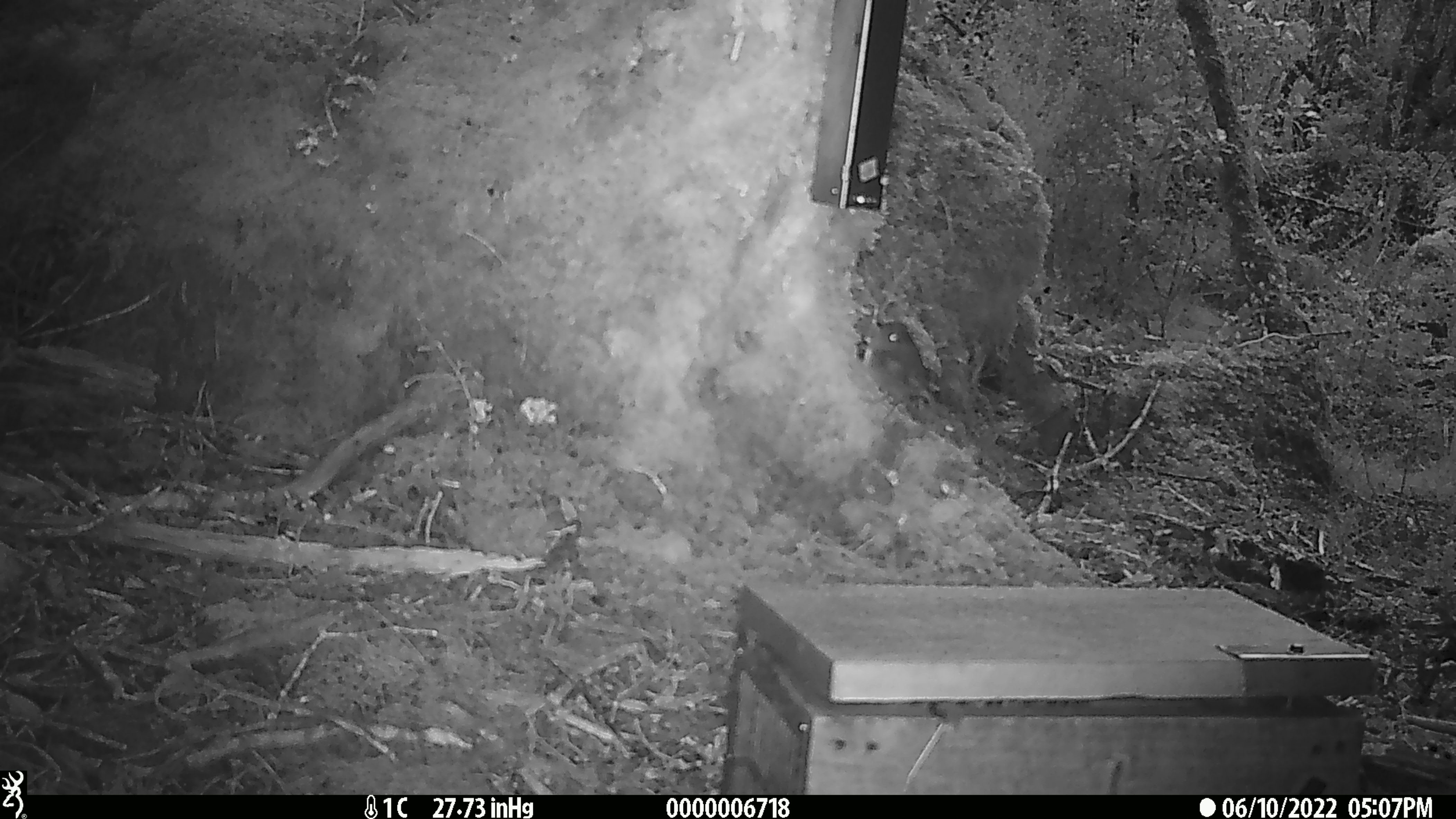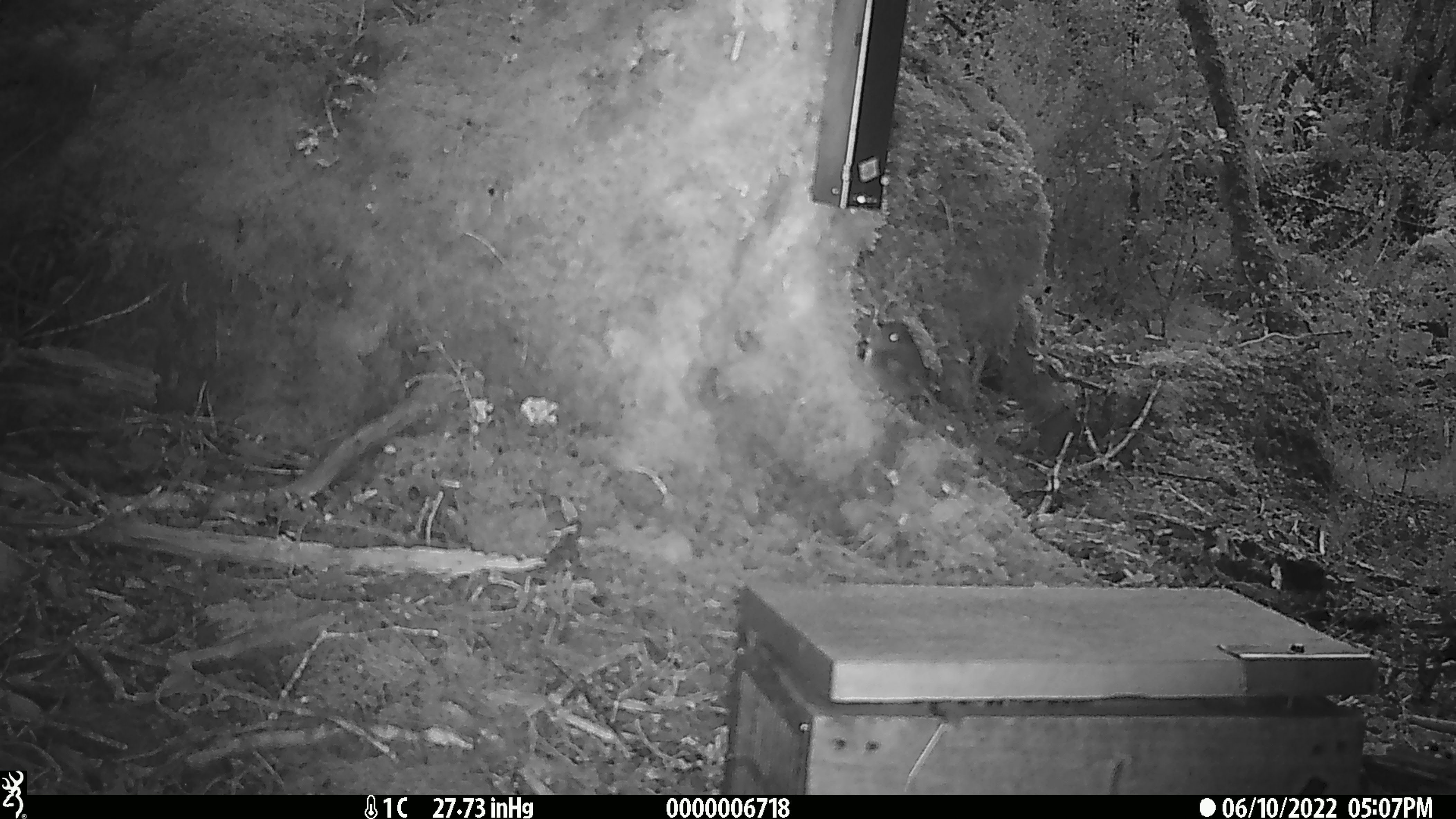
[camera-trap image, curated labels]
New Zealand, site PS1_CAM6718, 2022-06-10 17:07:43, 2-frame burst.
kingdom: Animalia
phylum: Chordata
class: Aves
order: Passeriformes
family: Petroicidae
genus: Petroica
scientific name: Petroica australis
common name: new zealand robin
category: robin